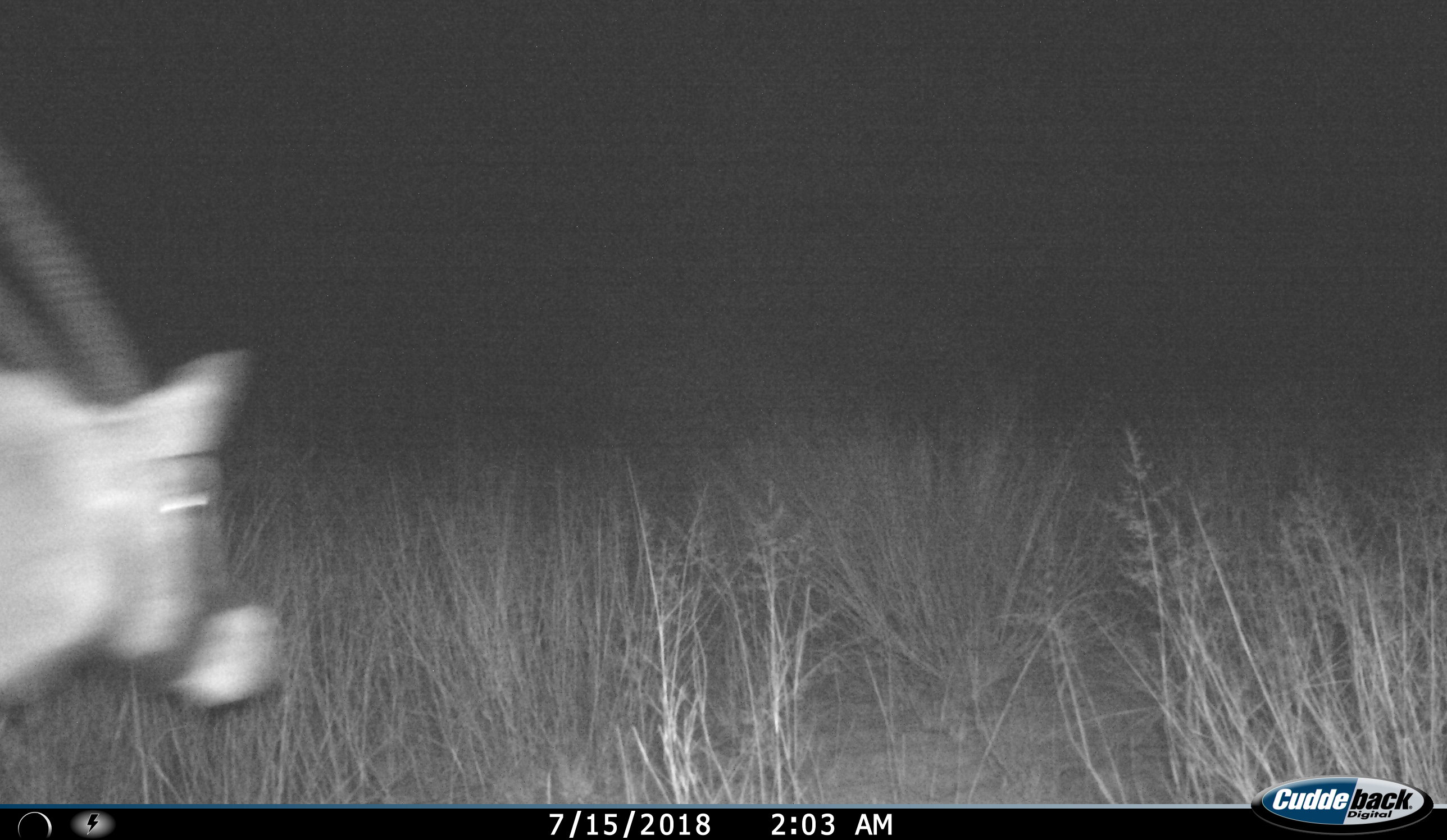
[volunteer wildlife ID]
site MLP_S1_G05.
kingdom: Animalia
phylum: Chordata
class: Mammalia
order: Artiodactyla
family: Bovidae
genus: Oryx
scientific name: Oryx gazella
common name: gemsbok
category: oryx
Oryx (gemsbok) (Oryx gazella), count 1. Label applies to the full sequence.